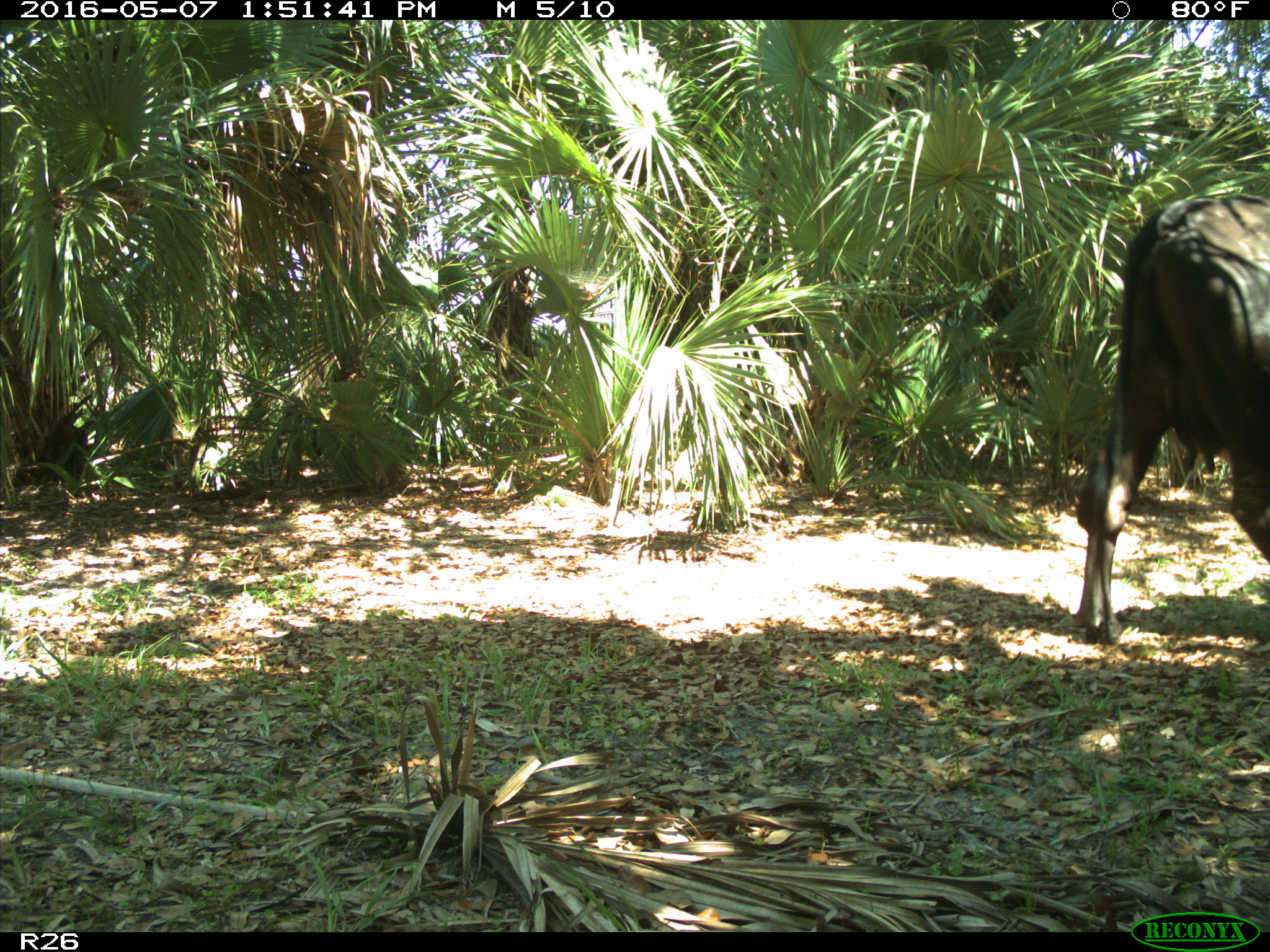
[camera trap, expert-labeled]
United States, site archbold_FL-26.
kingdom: Animalia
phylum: Chordata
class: Mammalia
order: Artiodactyla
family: Bovidae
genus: Bos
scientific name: Bos taurus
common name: domestic cow